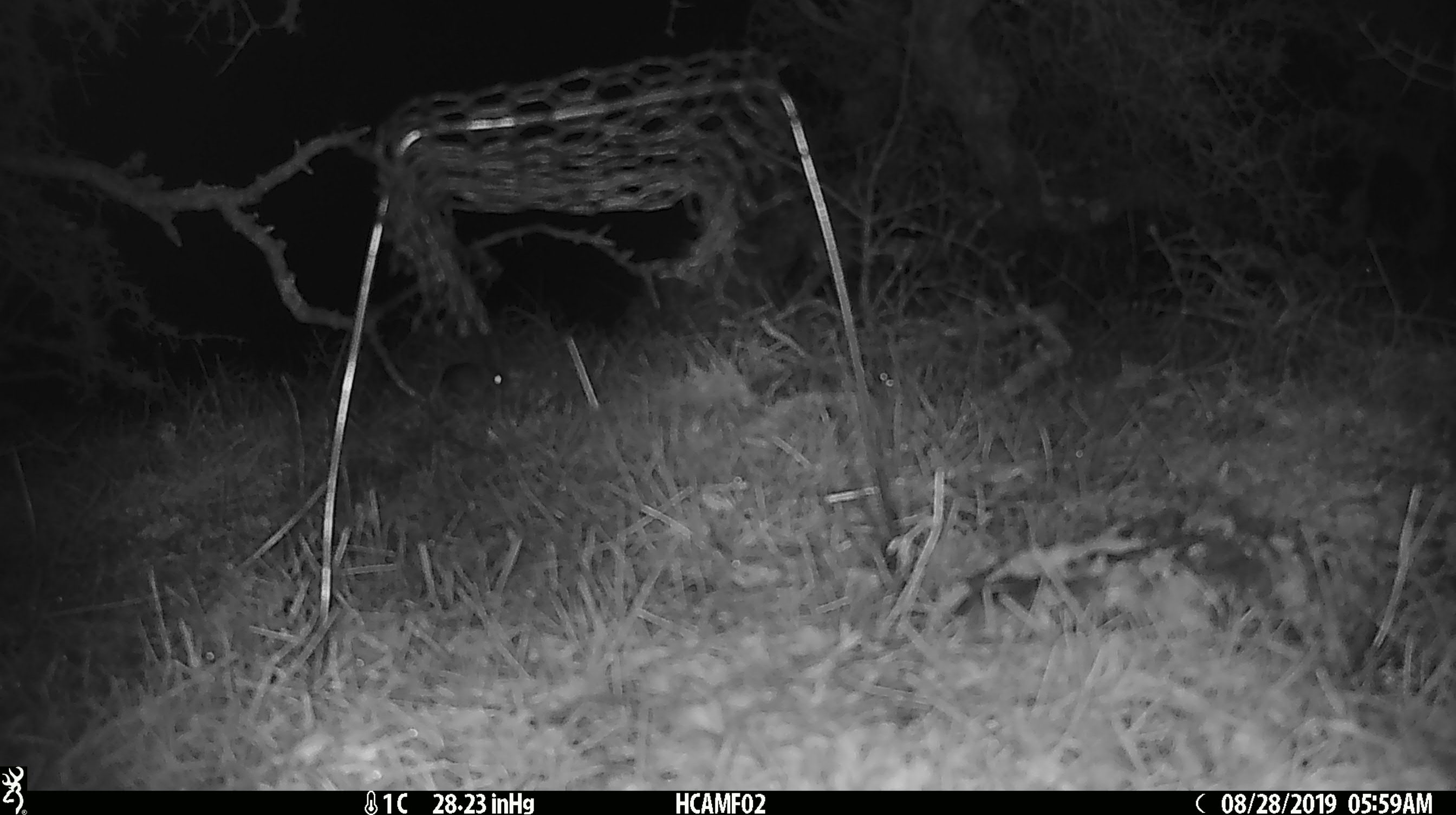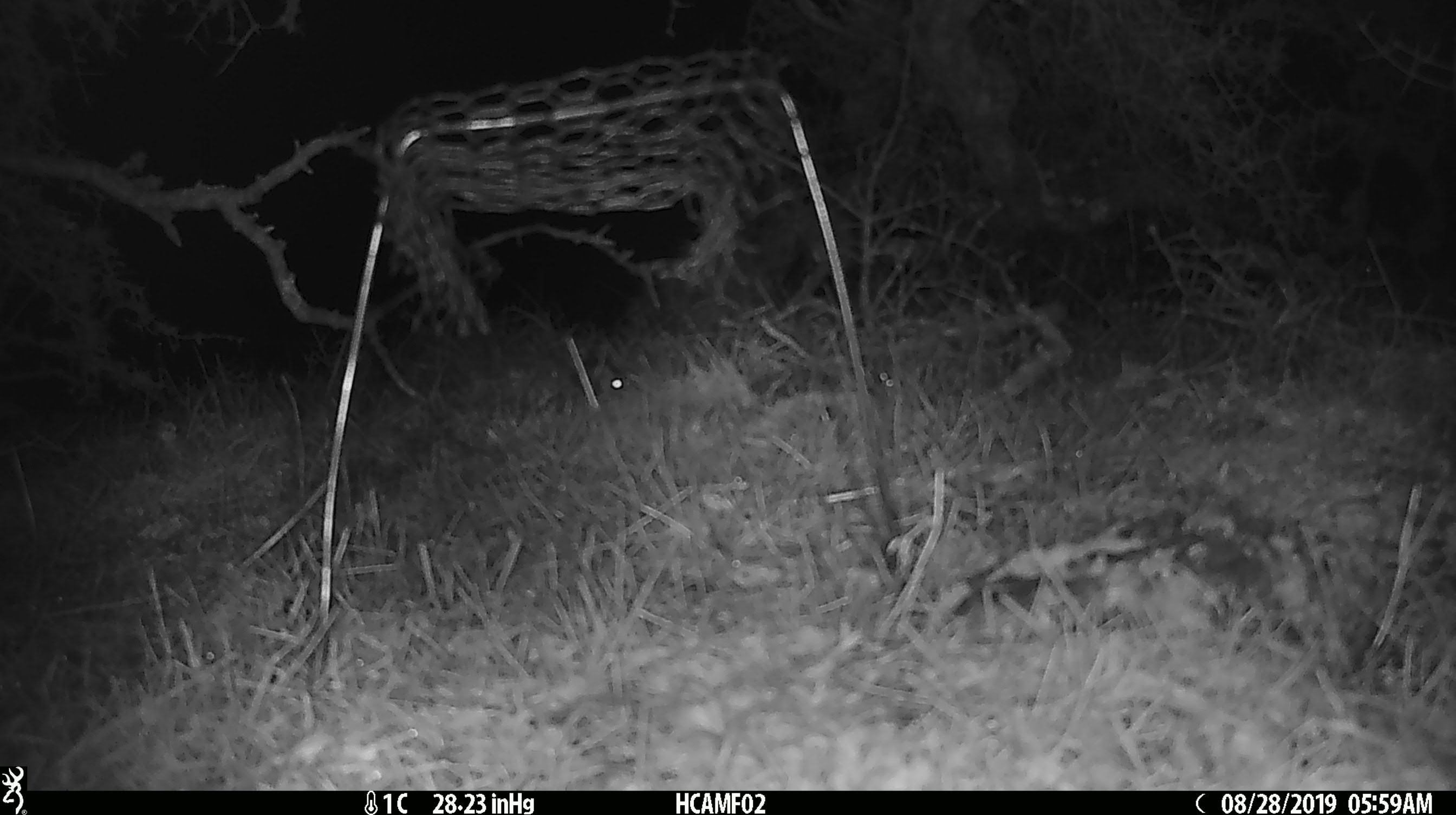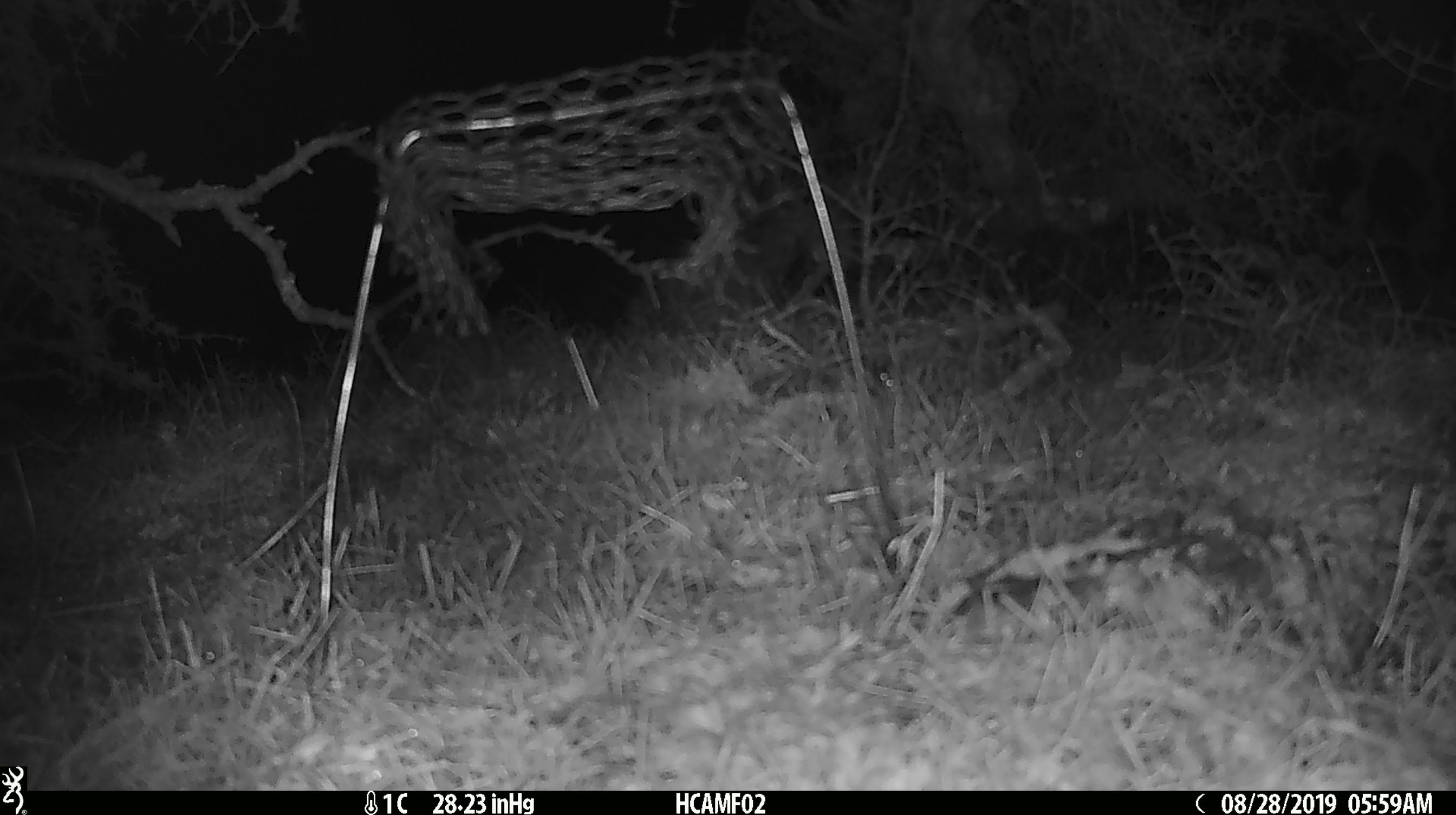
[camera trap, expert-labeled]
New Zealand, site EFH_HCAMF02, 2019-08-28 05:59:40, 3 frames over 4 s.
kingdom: Animalia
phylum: Chordata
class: Mammalia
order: Rodentia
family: Muridae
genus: Mus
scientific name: Mus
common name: mouse